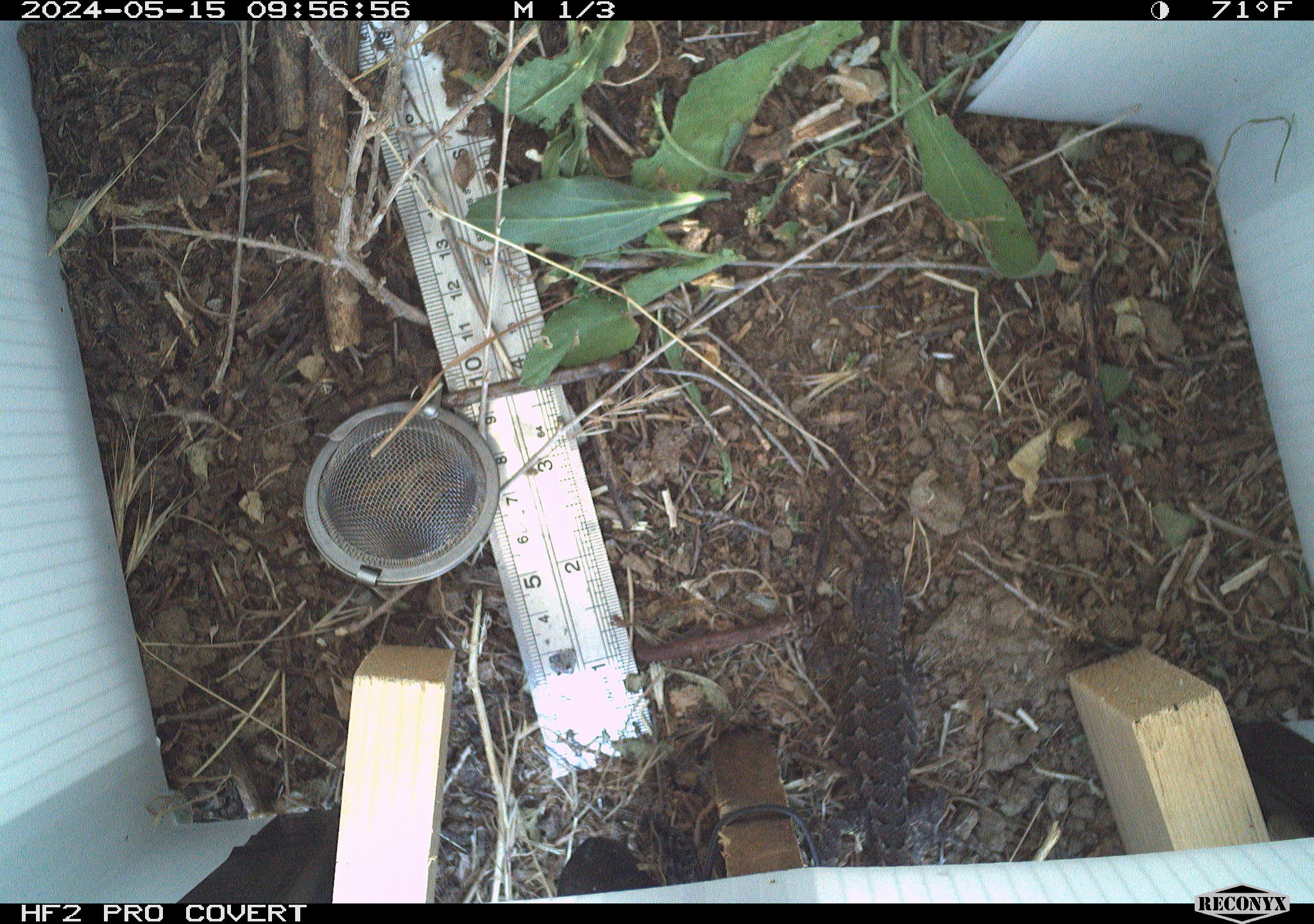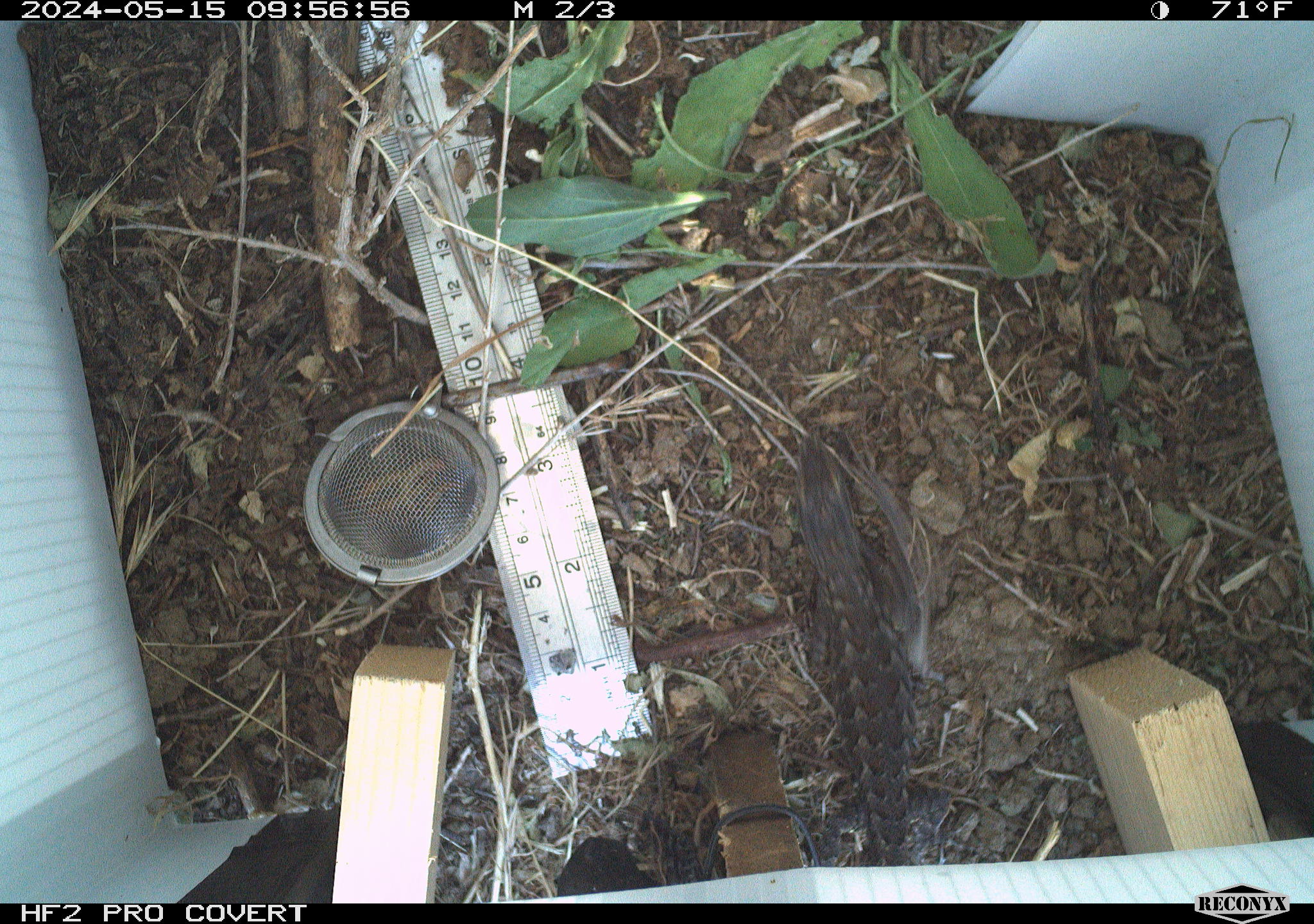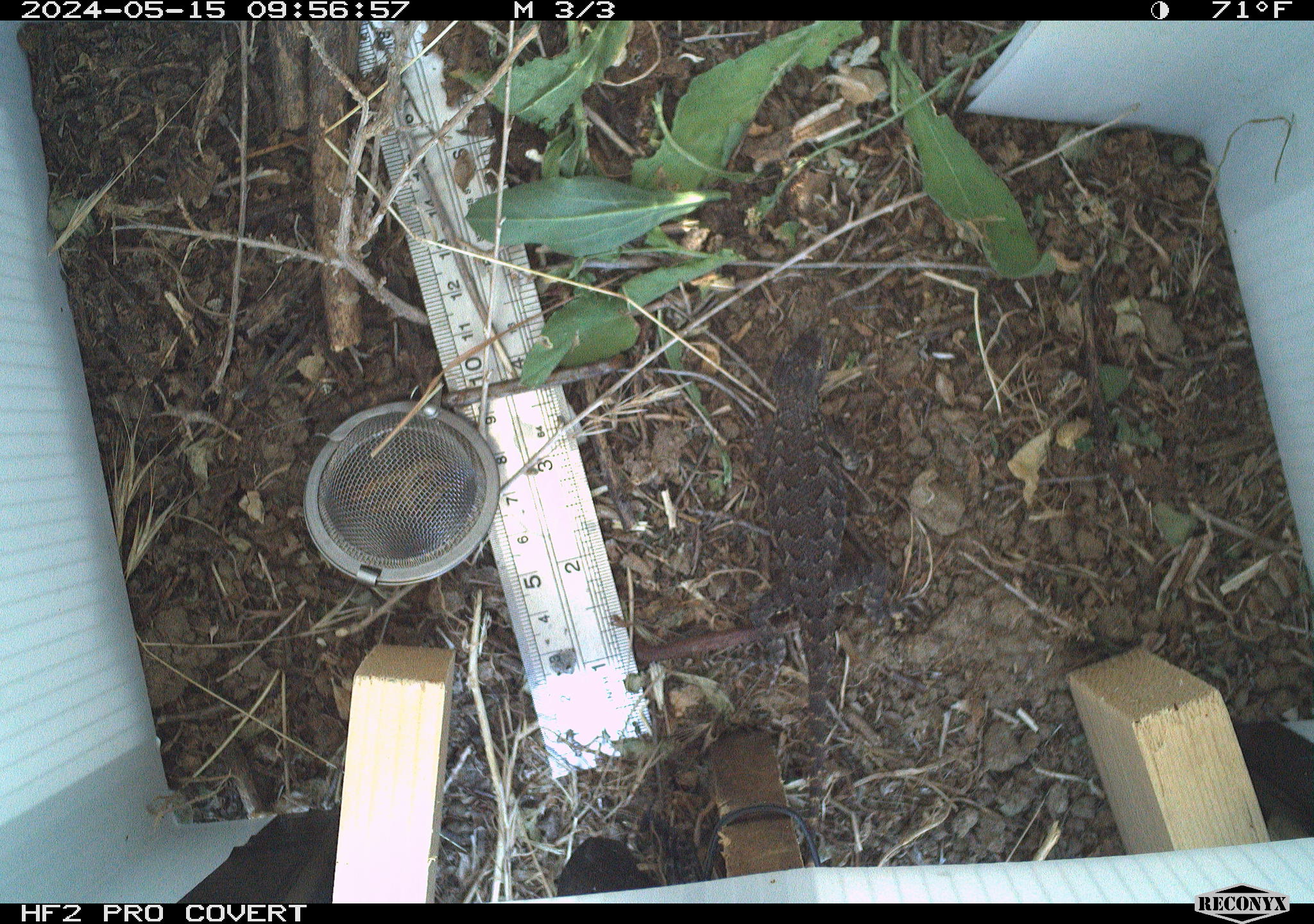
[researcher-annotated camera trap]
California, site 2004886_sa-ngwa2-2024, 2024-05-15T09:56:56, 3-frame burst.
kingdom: Animalia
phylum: Chordata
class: Reptilia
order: Squamata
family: Phrynosomatidae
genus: Sceloporus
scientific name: Sceloporus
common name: spiny lizards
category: sceloporus species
Sceloporus species (spiny lizards) (Sceloporus).